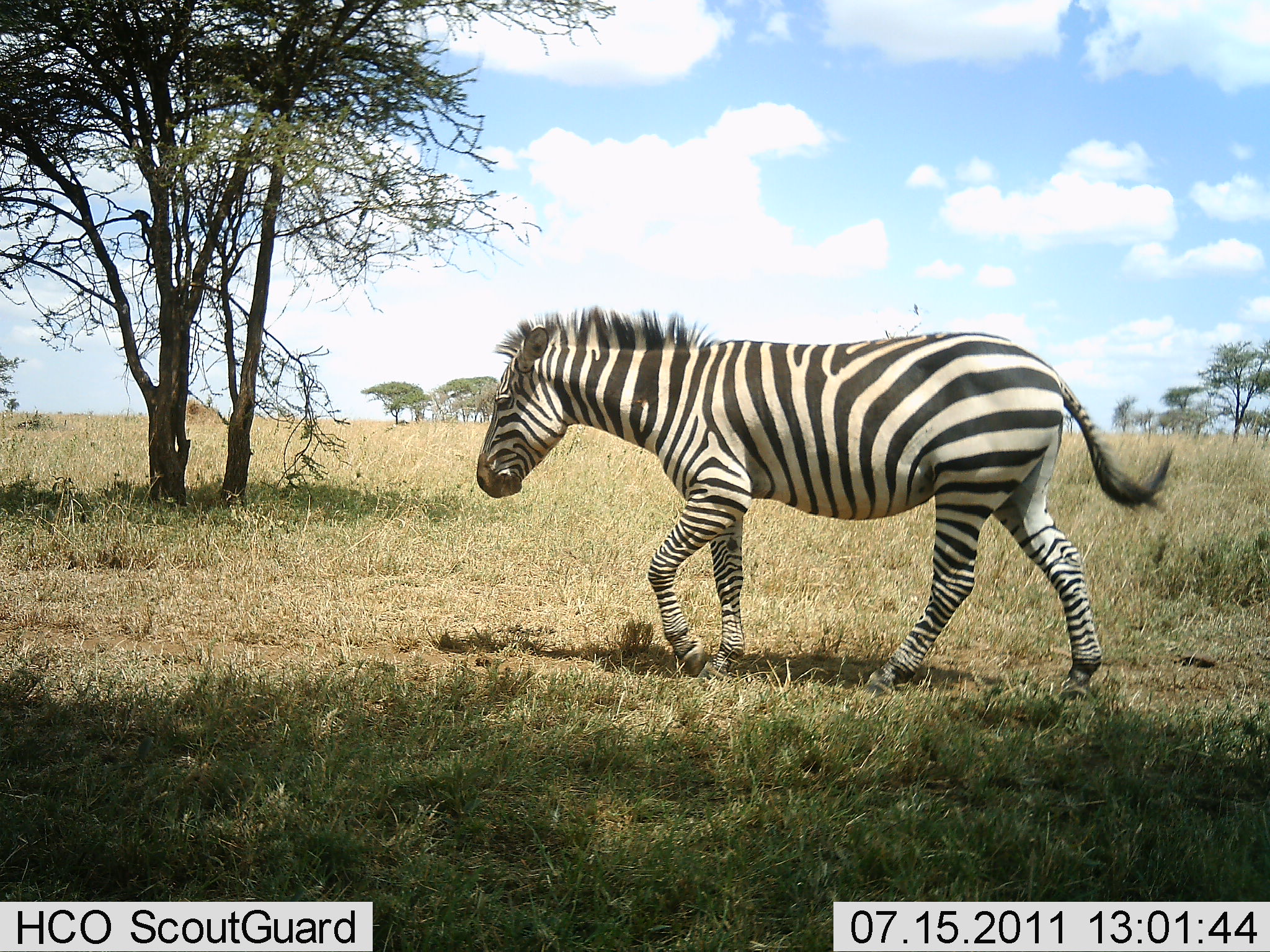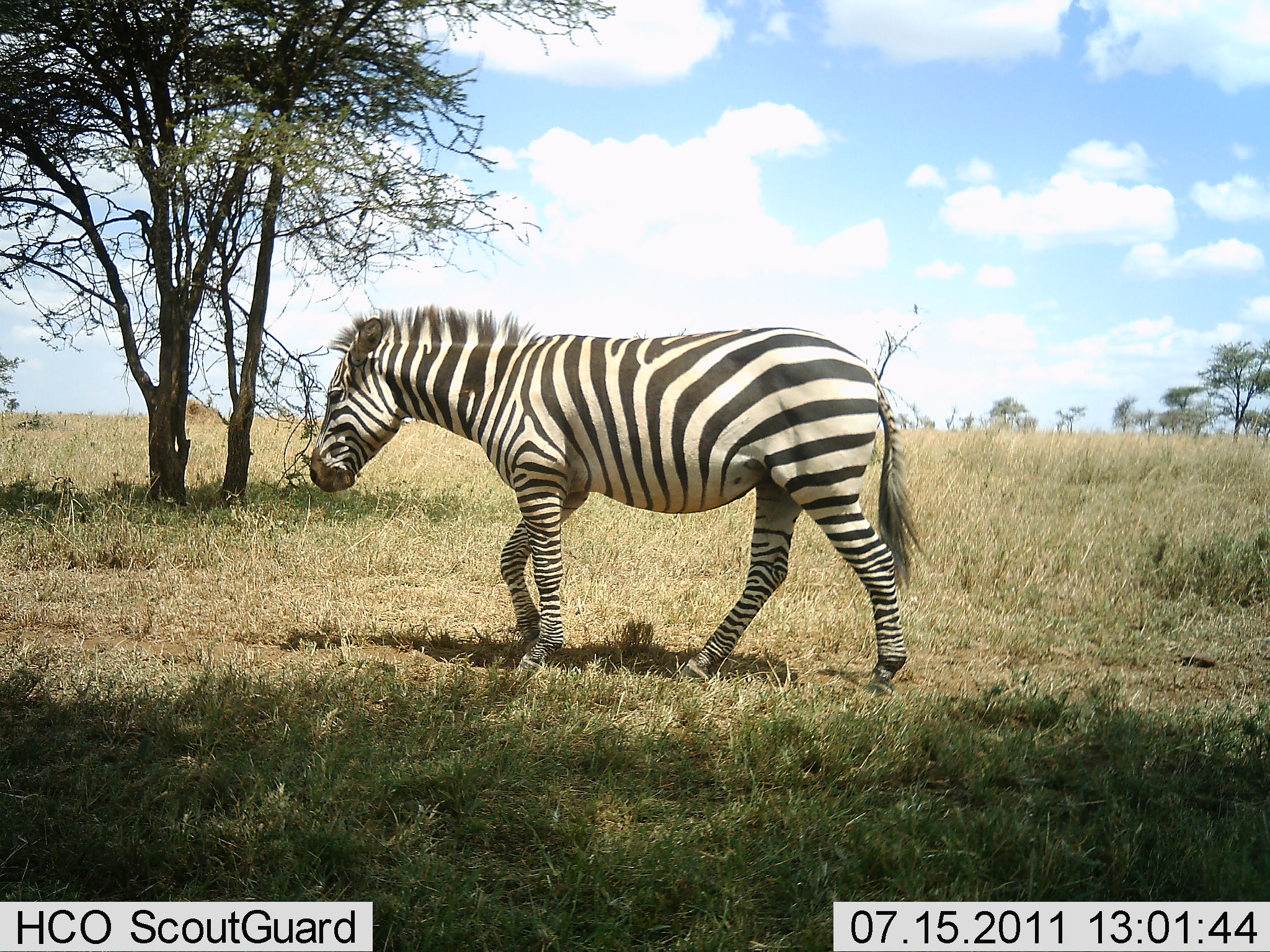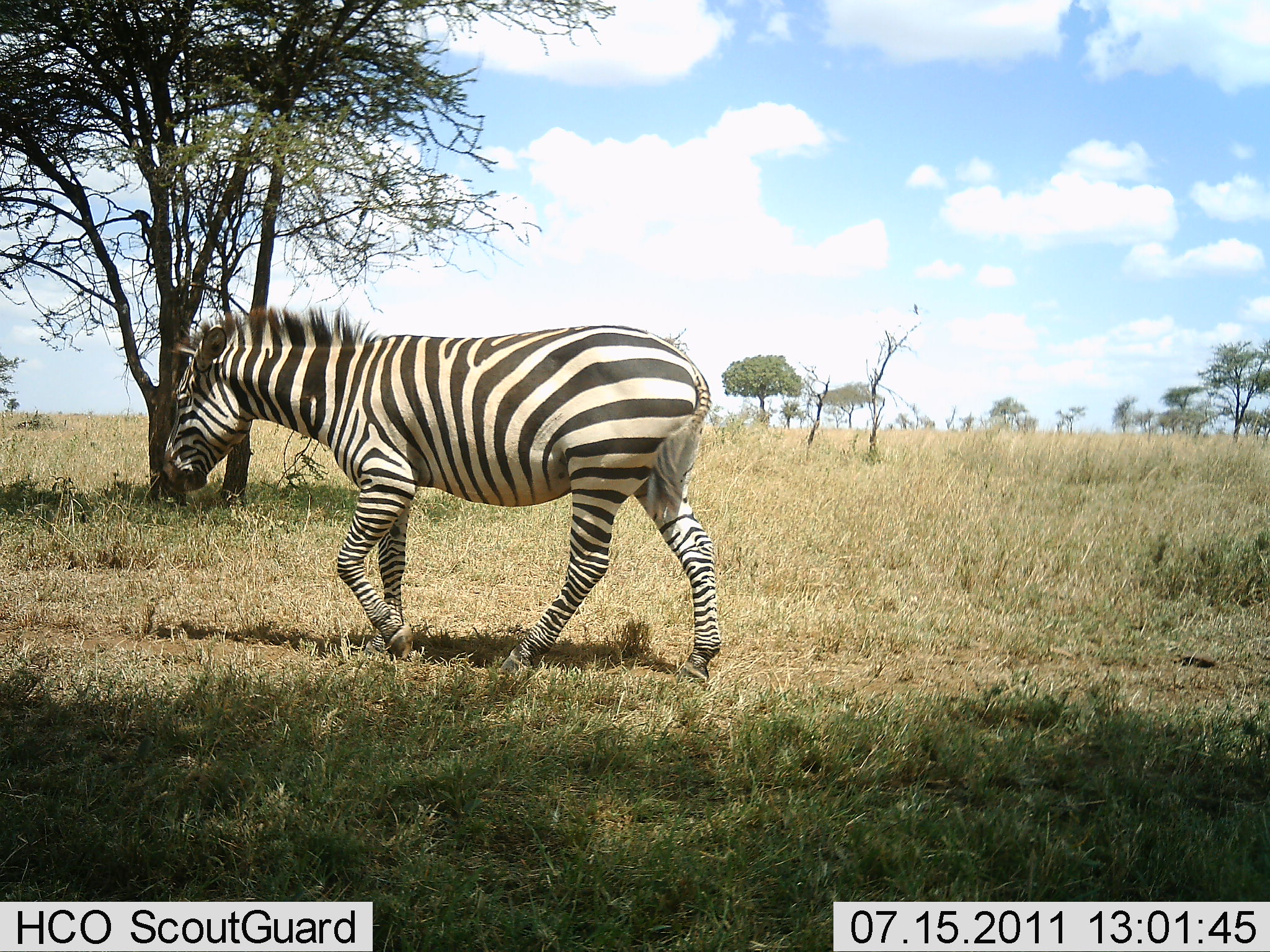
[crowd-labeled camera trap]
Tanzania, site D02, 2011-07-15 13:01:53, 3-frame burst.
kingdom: Animalia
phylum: Chordata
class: Mammalia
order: Perissodactyla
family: Equidae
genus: Equus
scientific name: Equus quagga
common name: plains zebra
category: zebra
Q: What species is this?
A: Zebra (plains zebra) (Equus quagga).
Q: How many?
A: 1.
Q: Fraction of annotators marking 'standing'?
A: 0%.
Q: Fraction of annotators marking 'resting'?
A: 0%.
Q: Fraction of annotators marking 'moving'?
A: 100%.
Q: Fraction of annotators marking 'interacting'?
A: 0%.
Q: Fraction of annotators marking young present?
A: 0%.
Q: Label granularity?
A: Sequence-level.